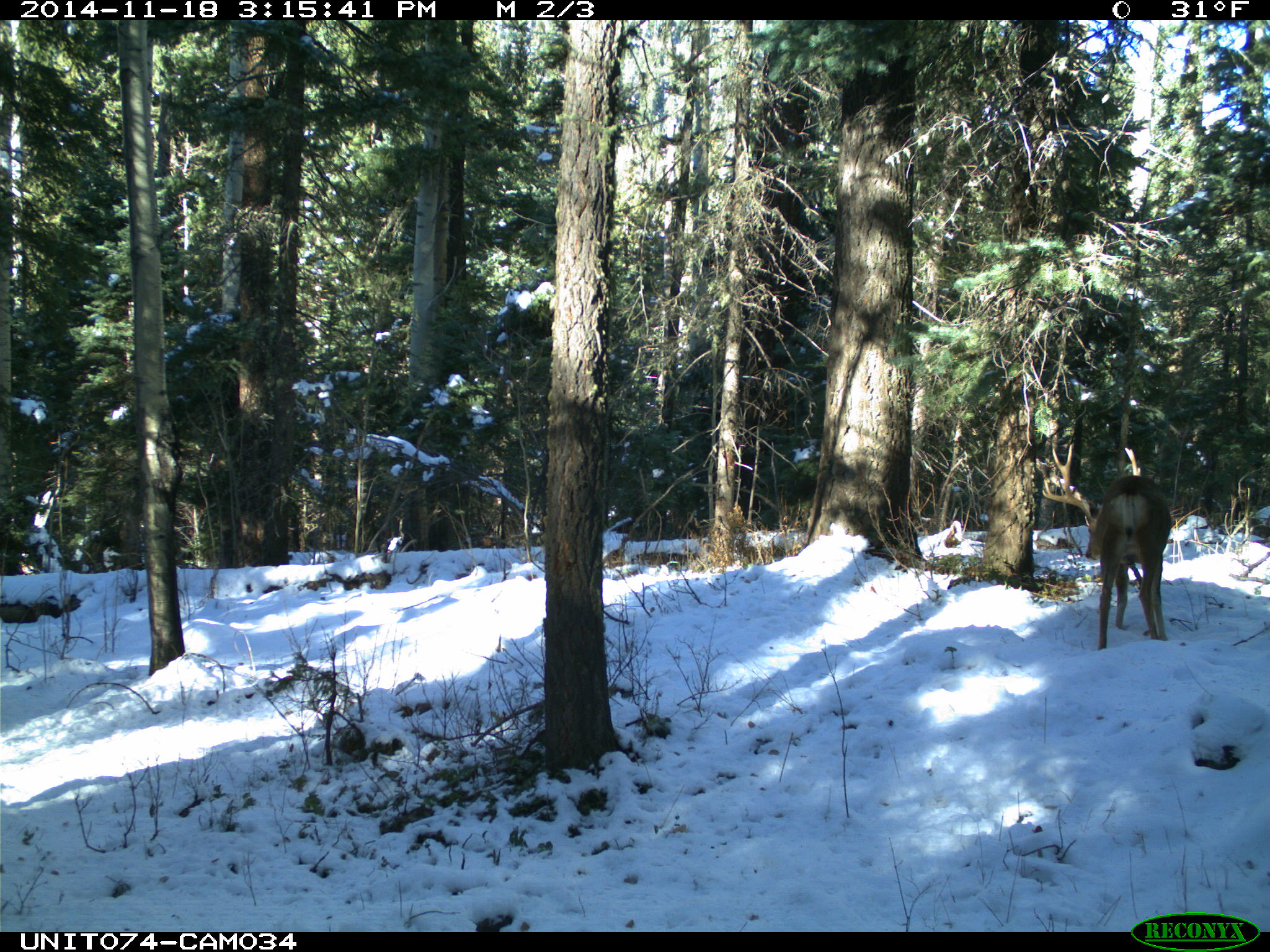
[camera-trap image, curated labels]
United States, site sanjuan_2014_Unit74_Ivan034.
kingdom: Animalia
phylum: Chordata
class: Mammalia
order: Artiodactyla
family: Cervidae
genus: Odocoileus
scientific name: Odocoileus hemionus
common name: mule deer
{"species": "Odocoileus hemionus (mule deer)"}